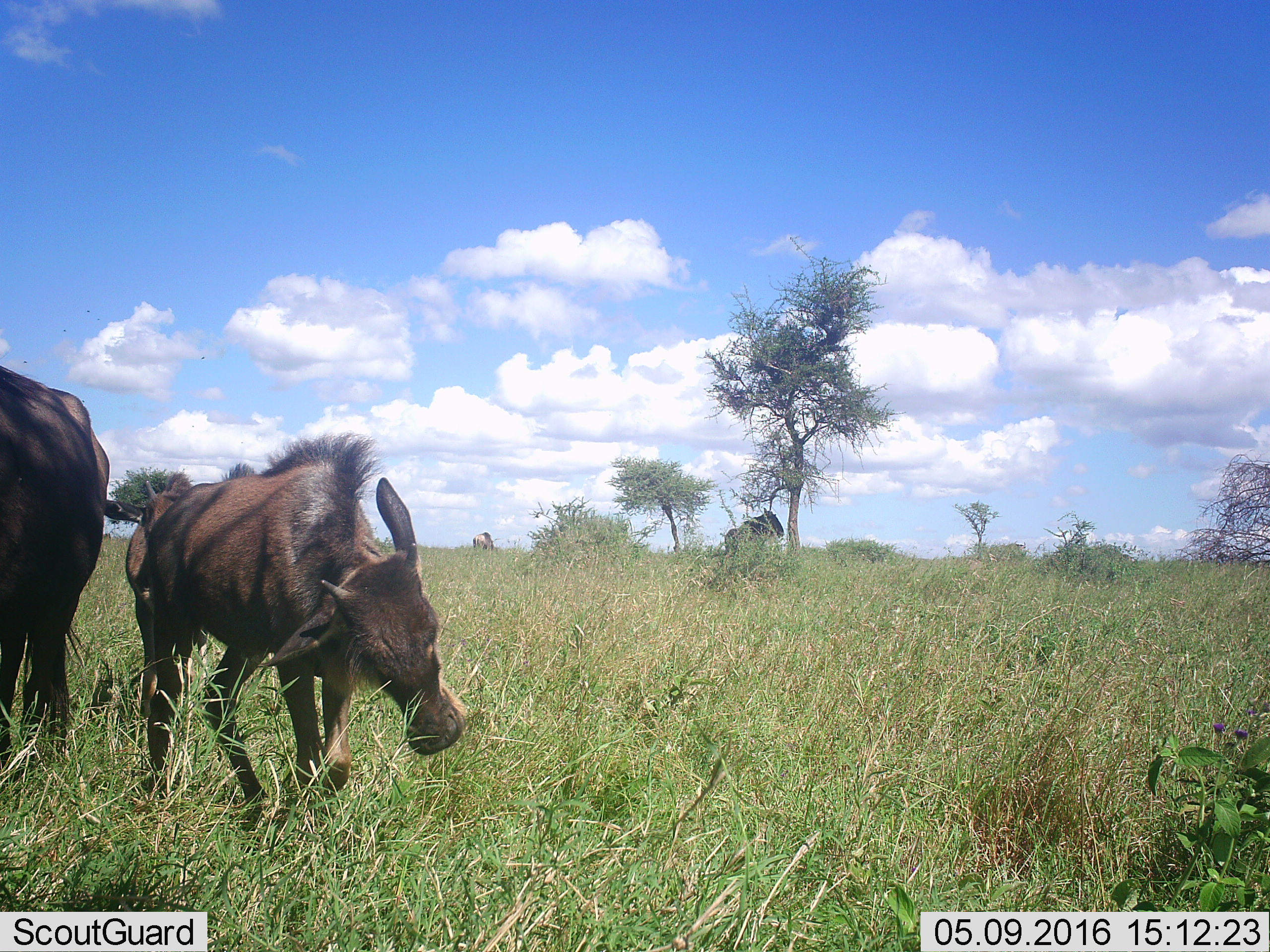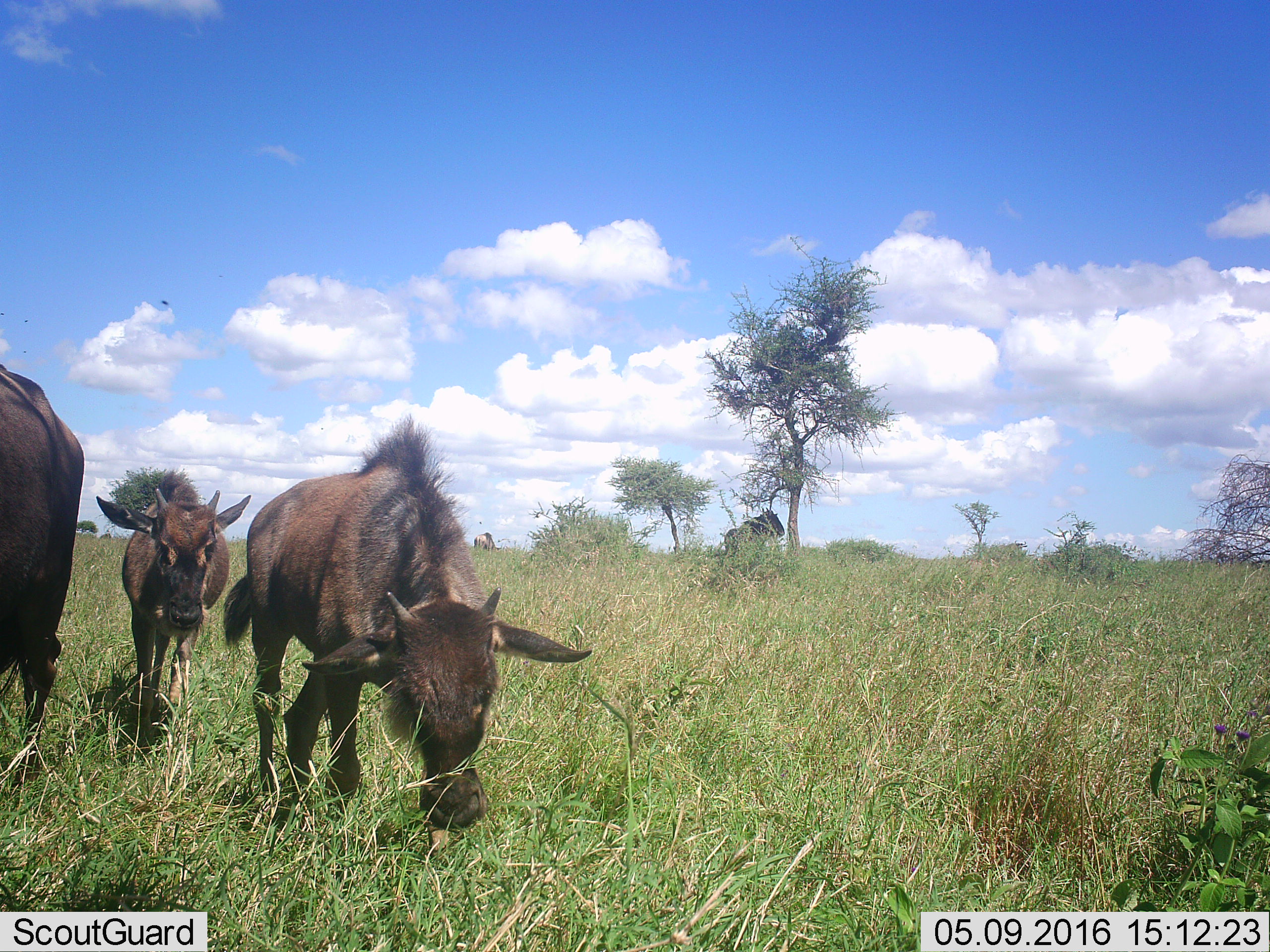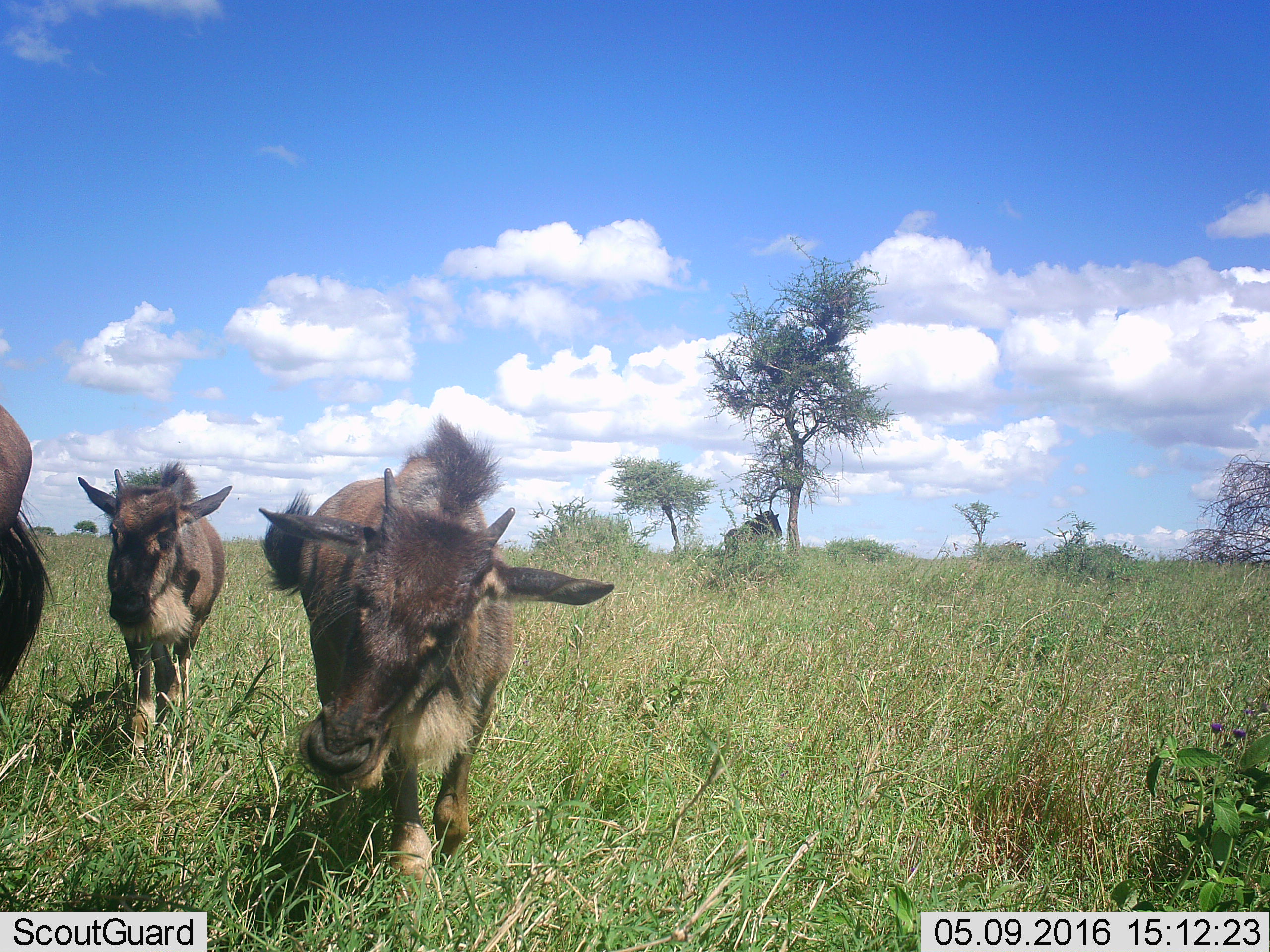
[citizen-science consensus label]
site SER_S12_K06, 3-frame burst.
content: unidentified animal